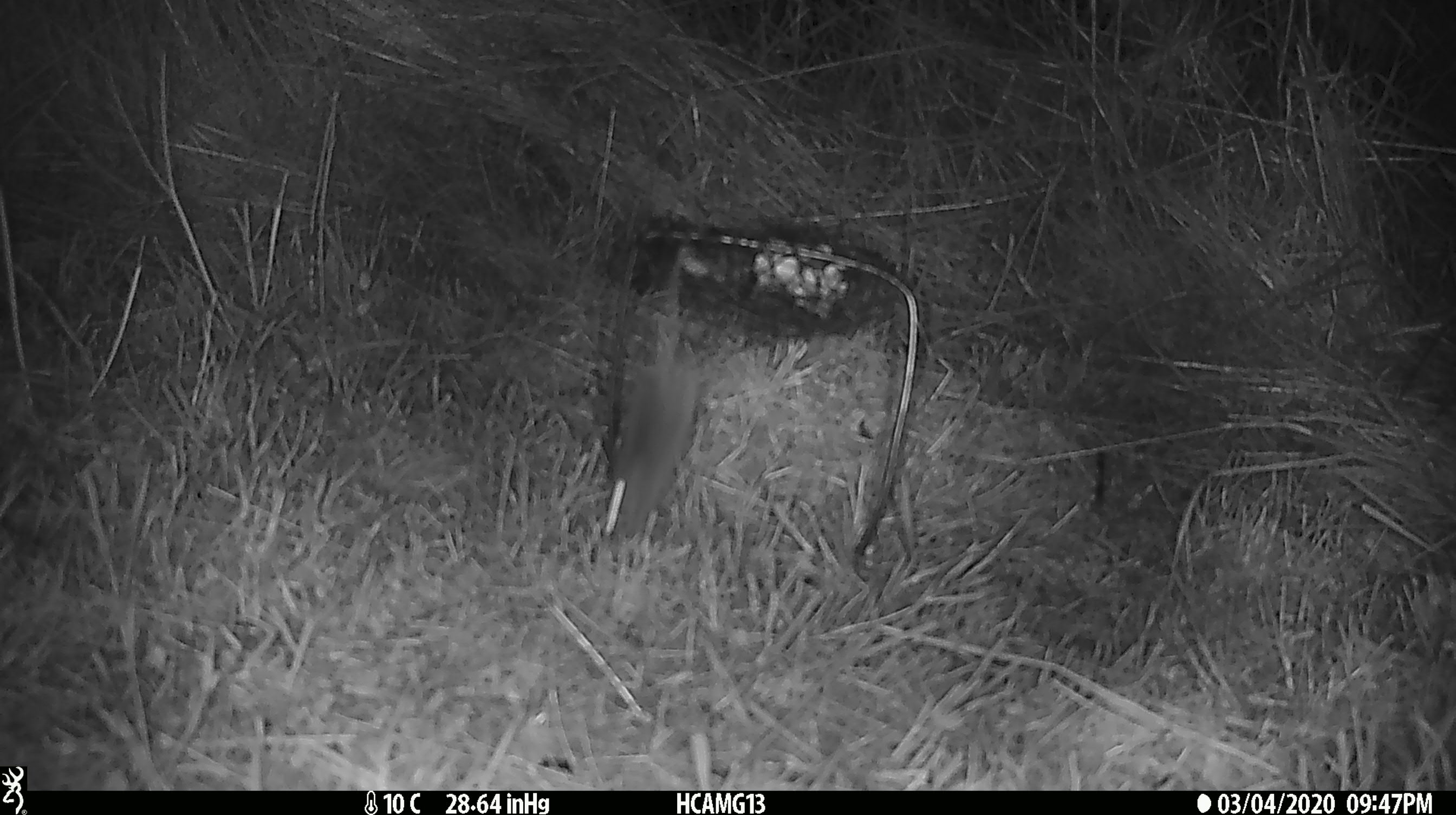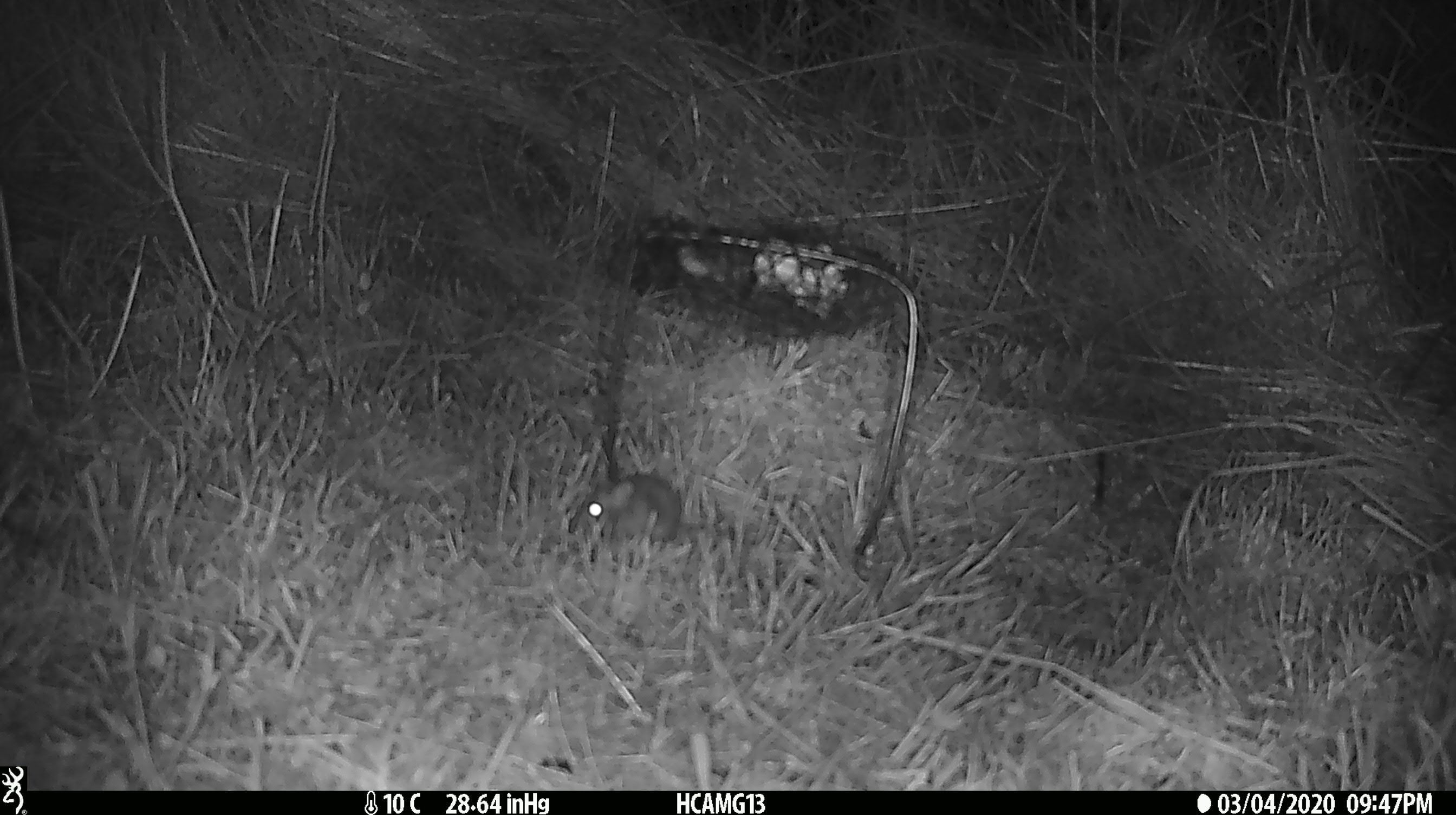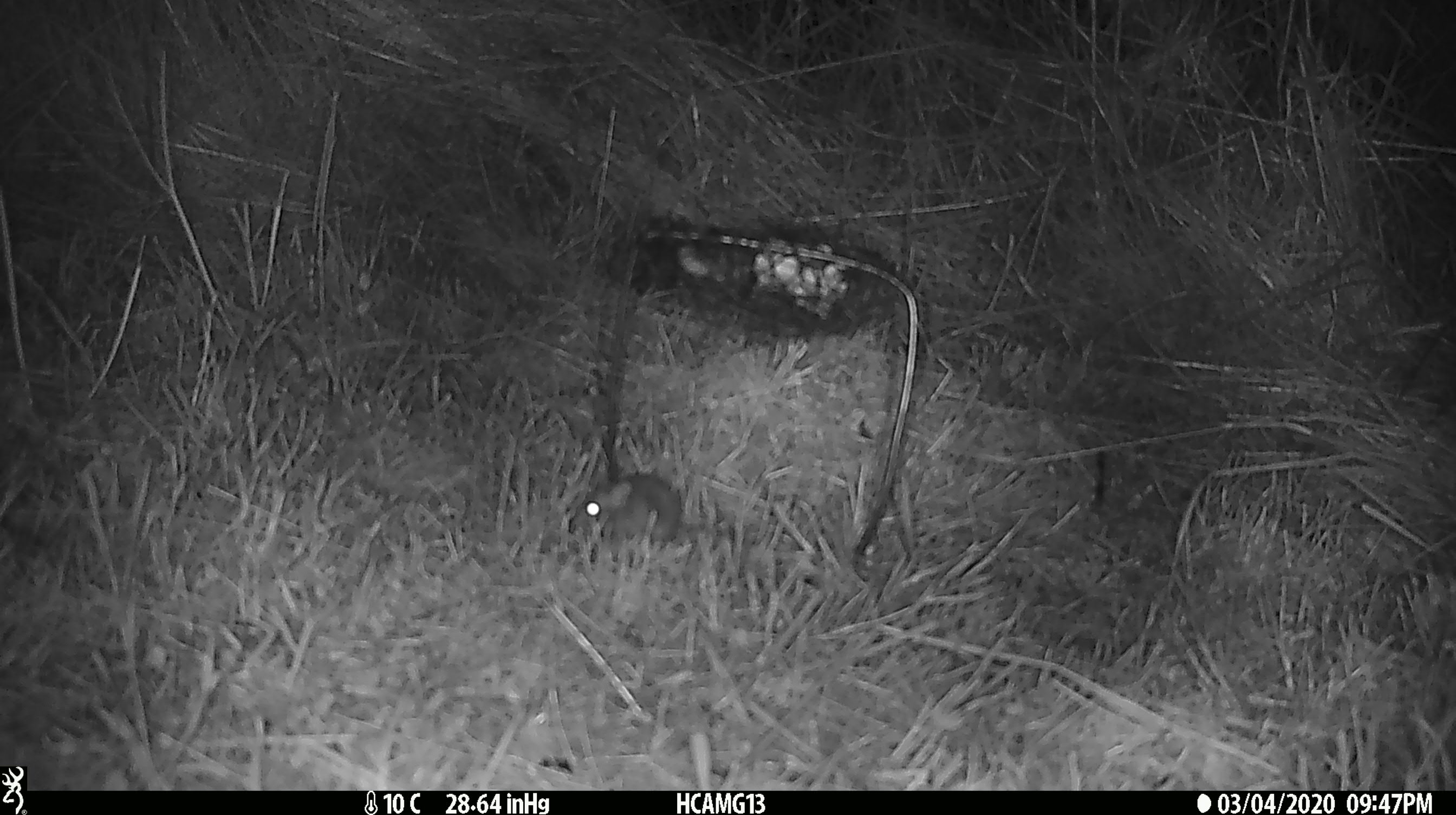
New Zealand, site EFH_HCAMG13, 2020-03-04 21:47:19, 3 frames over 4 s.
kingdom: Animalia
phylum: Chordata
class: Mammalia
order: Rodentia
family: Muridae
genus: Mus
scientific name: Mus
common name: mouse